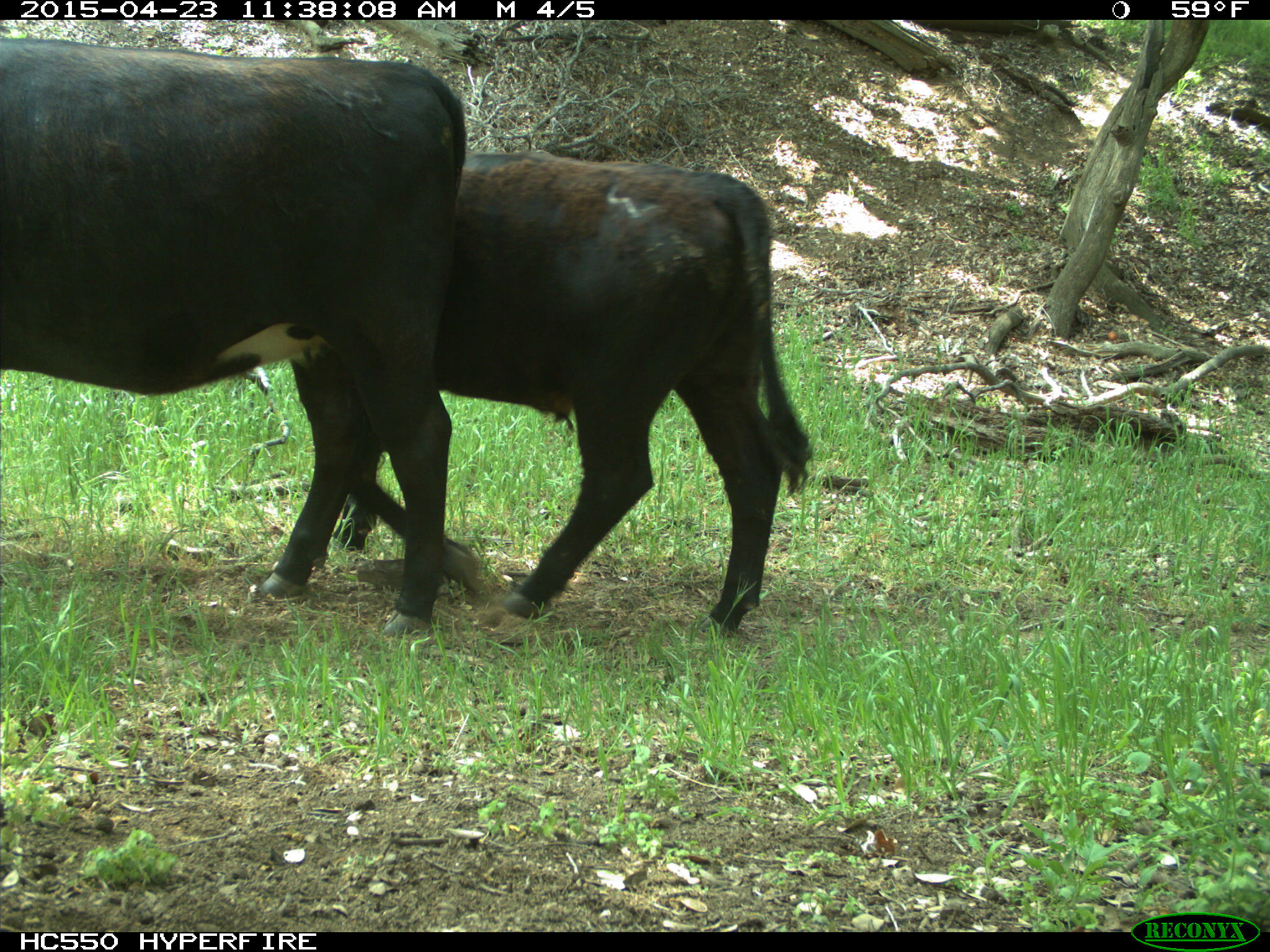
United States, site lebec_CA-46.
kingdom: Animalia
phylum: Chordata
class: Mammalia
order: Artiodactyla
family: Bovidae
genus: Bos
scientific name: Bos taurus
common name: domestic cow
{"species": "Bos taurus (domestic cow)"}